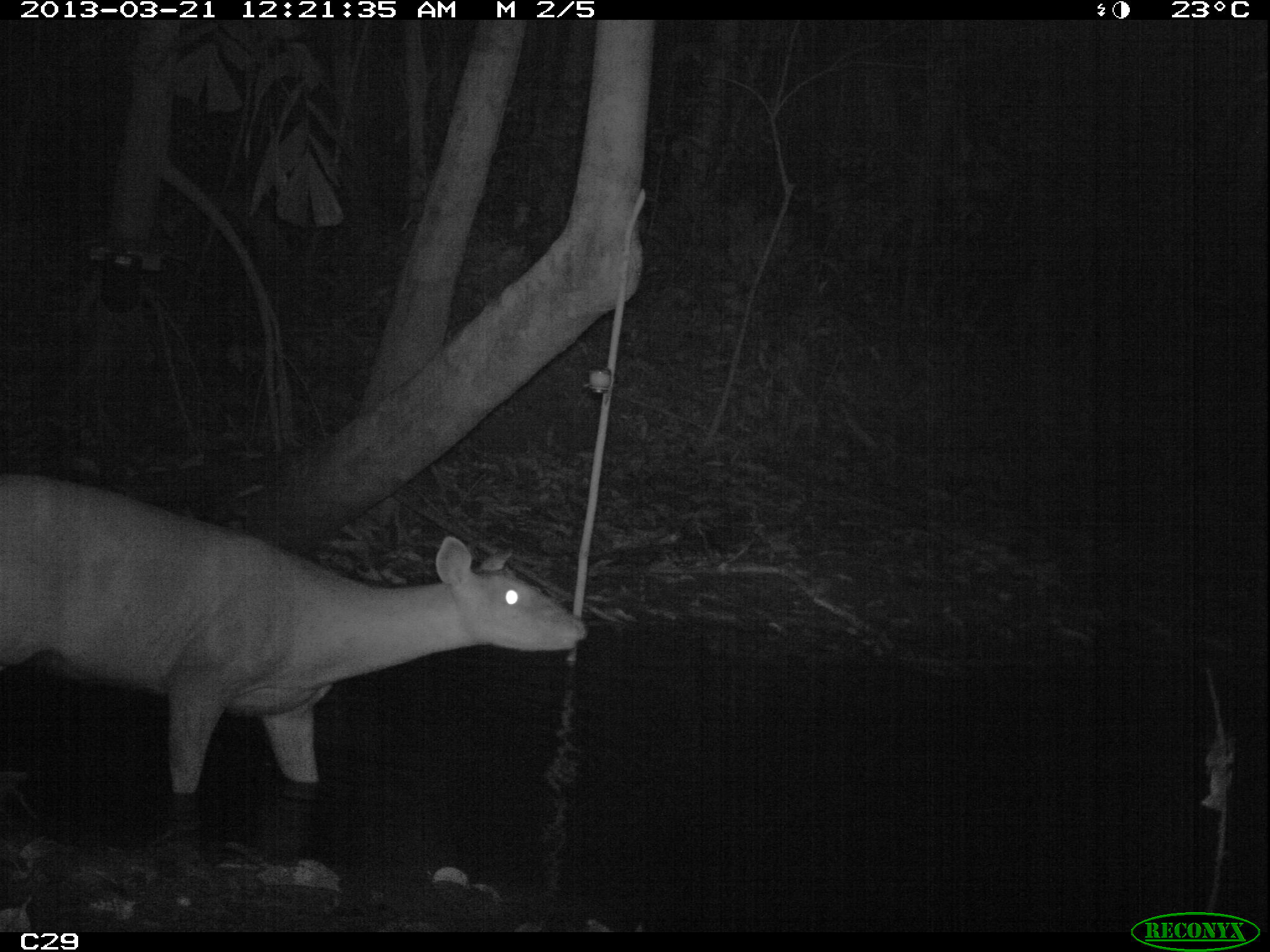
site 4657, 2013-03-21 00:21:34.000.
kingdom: Animalia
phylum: Chordata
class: Mammalia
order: Artiodactyla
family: Cervidae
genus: Mazama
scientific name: Mazama americana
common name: red brocket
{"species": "Mazama americana (red brocket)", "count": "1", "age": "adult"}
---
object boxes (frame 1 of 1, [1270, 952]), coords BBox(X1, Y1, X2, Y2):
mazama americana: BBox(0, 472, 586, 794)